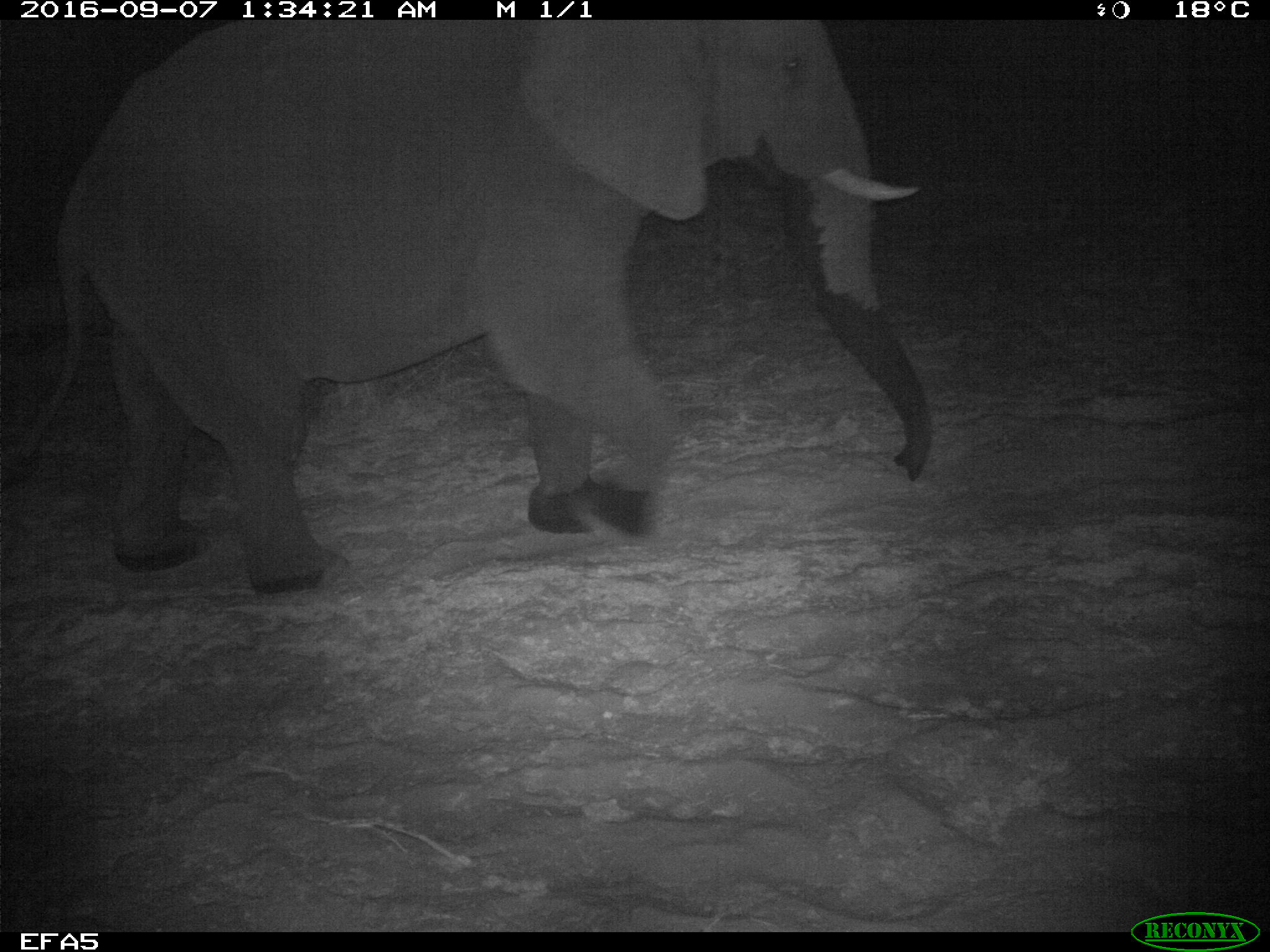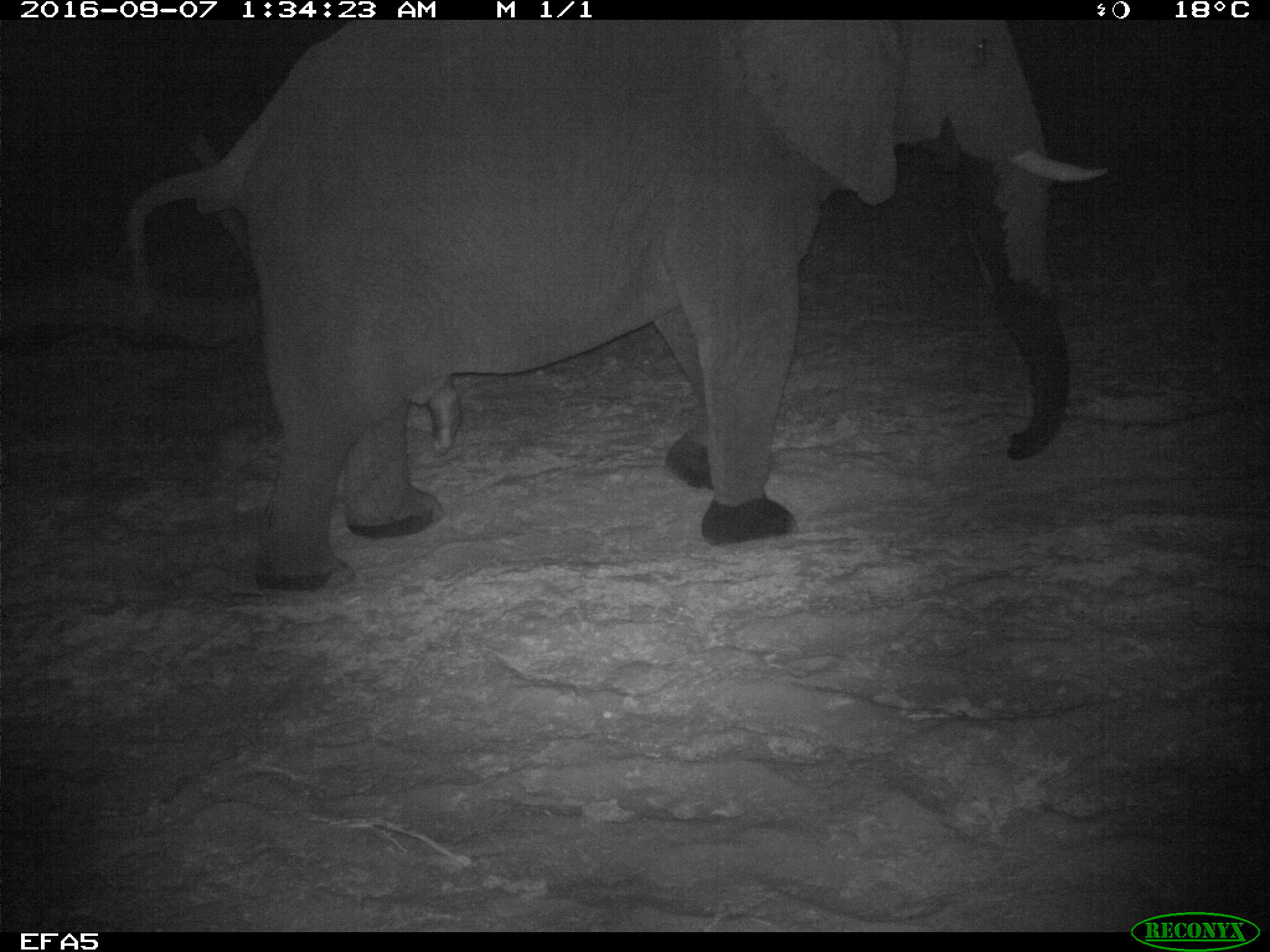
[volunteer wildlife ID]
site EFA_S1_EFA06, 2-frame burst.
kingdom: Animalia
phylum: Chordata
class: Mammalia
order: Proboscidea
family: Elephantidae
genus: Loxodonta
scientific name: Loxodonta africana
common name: african bush elephant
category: elephant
Elephant (african bush elephant) (Loxodonta africana), count 1. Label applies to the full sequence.